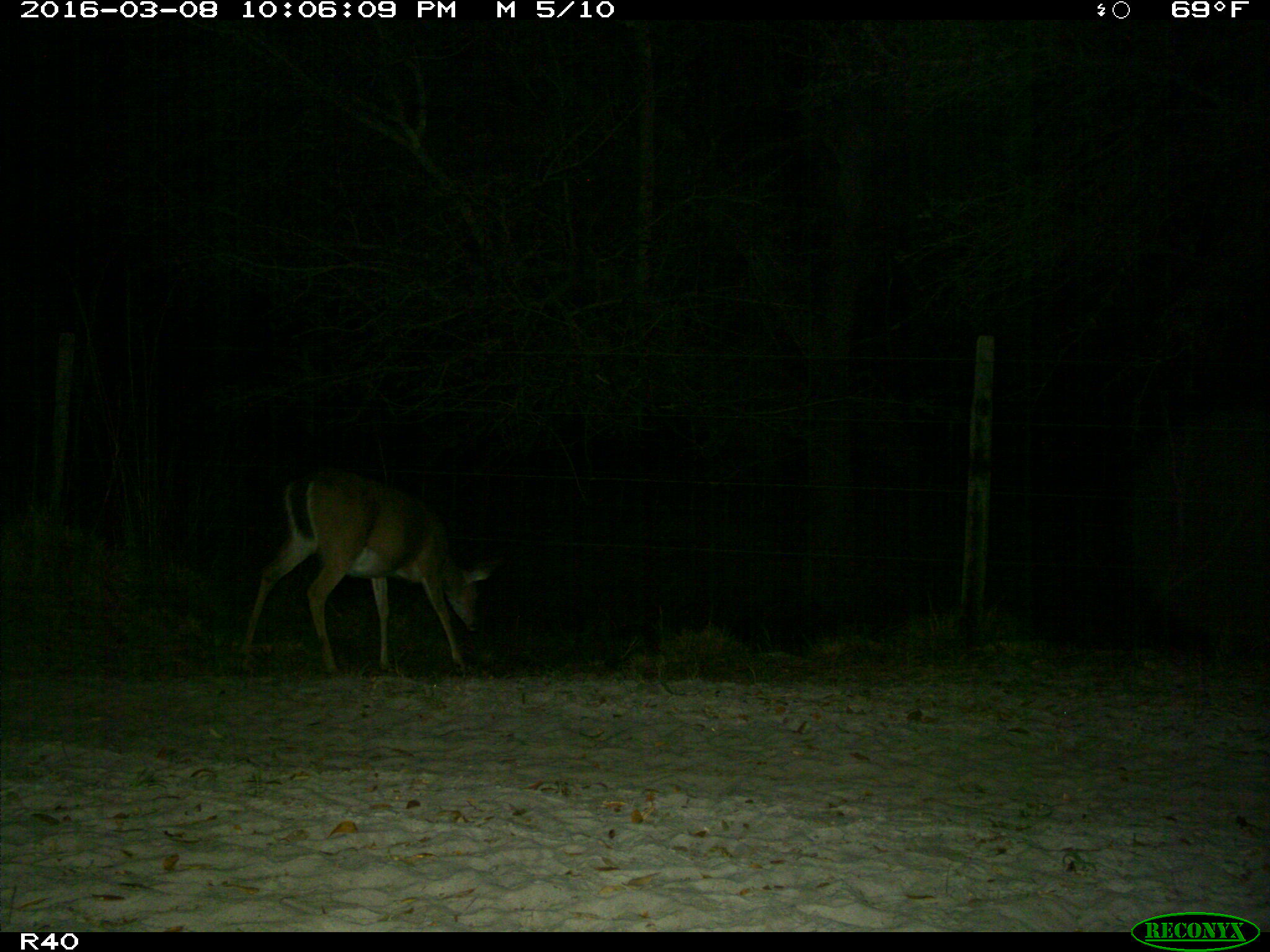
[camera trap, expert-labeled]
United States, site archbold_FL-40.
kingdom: Animalia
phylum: Chordata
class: Mammalia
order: Artiodactyla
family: Bovidae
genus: Bos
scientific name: Bos taurus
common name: domestic cow